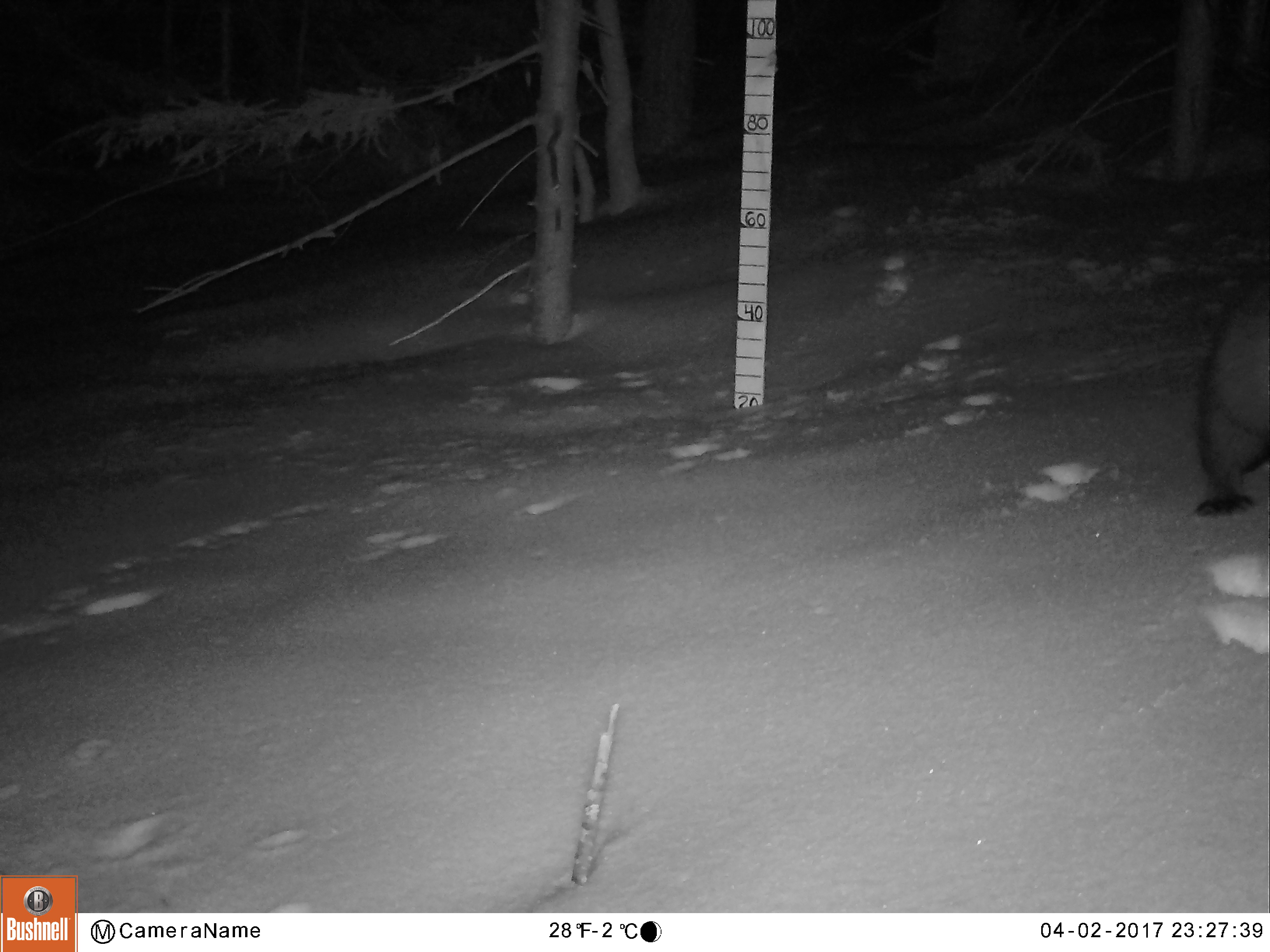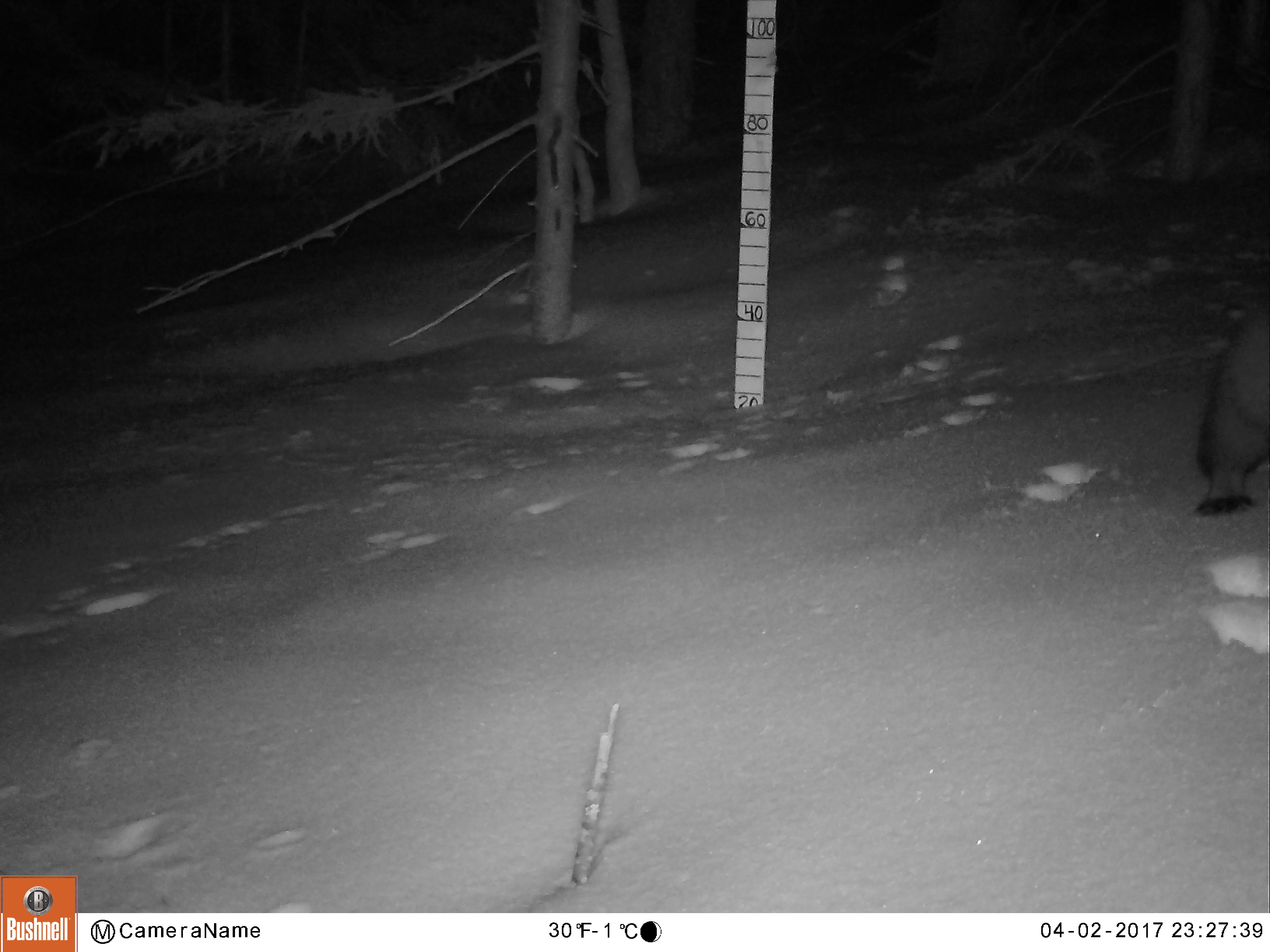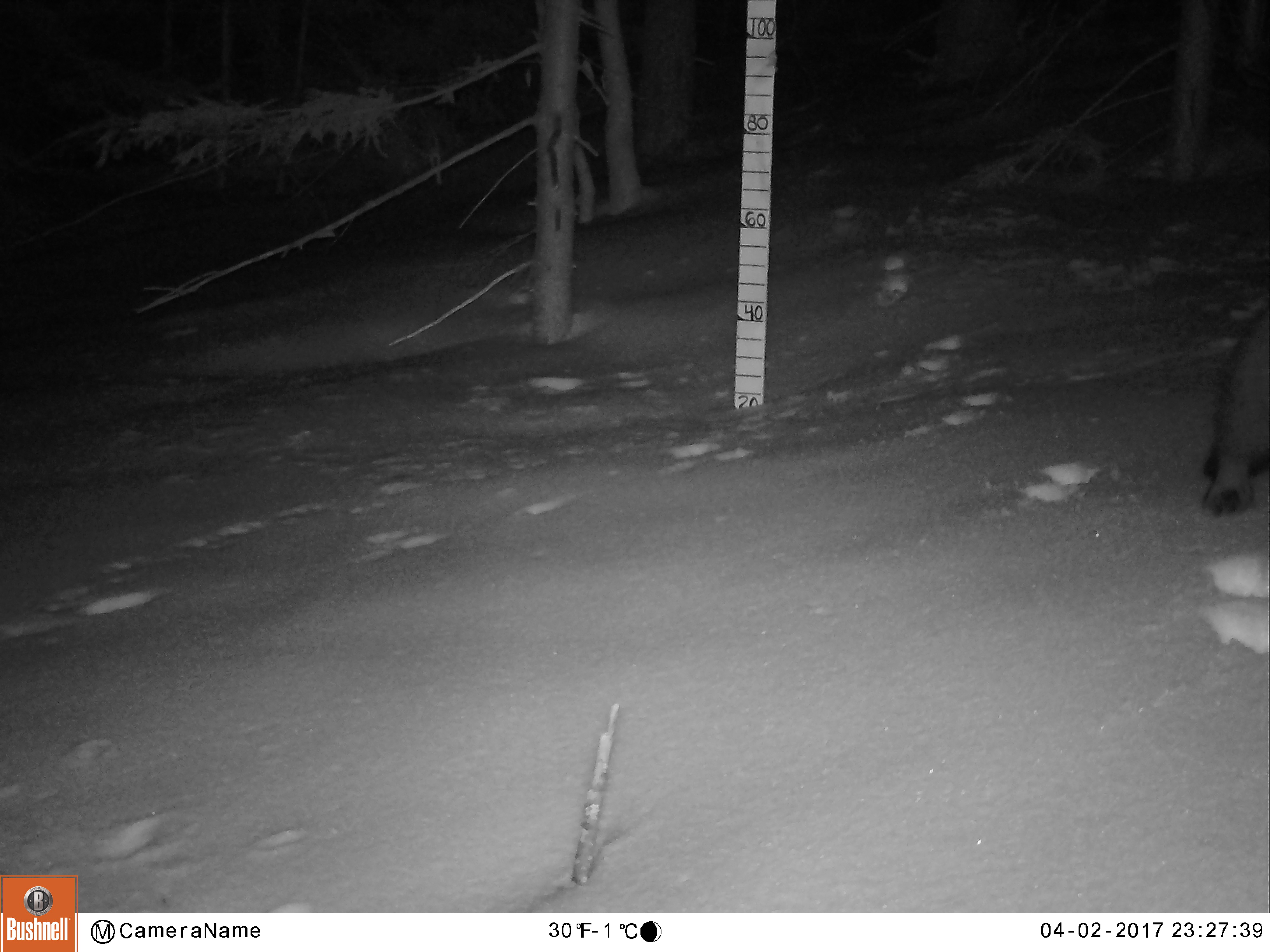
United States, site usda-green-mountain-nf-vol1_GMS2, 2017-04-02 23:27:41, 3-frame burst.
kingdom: Animalia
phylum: Chordata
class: Mammalia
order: Carnivora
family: Mustelidae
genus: Pekania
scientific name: Pekania pennanti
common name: fisher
Fisher (Pekania pennanti).